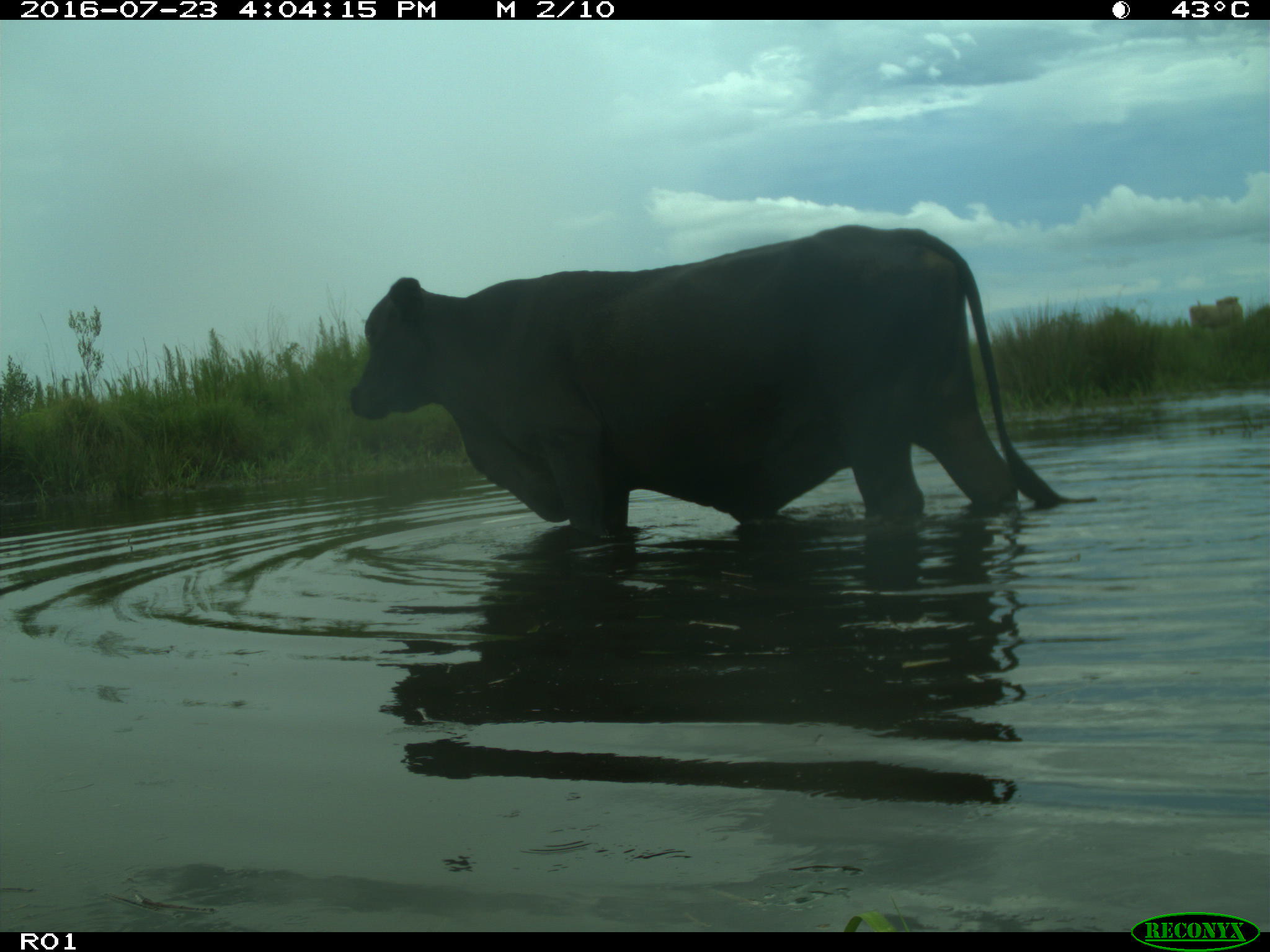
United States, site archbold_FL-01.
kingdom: Animalia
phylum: Chordata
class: Mammalia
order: Artiodactyla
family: Bovidae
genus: Bos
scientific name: Bos taurus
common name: domestic cow